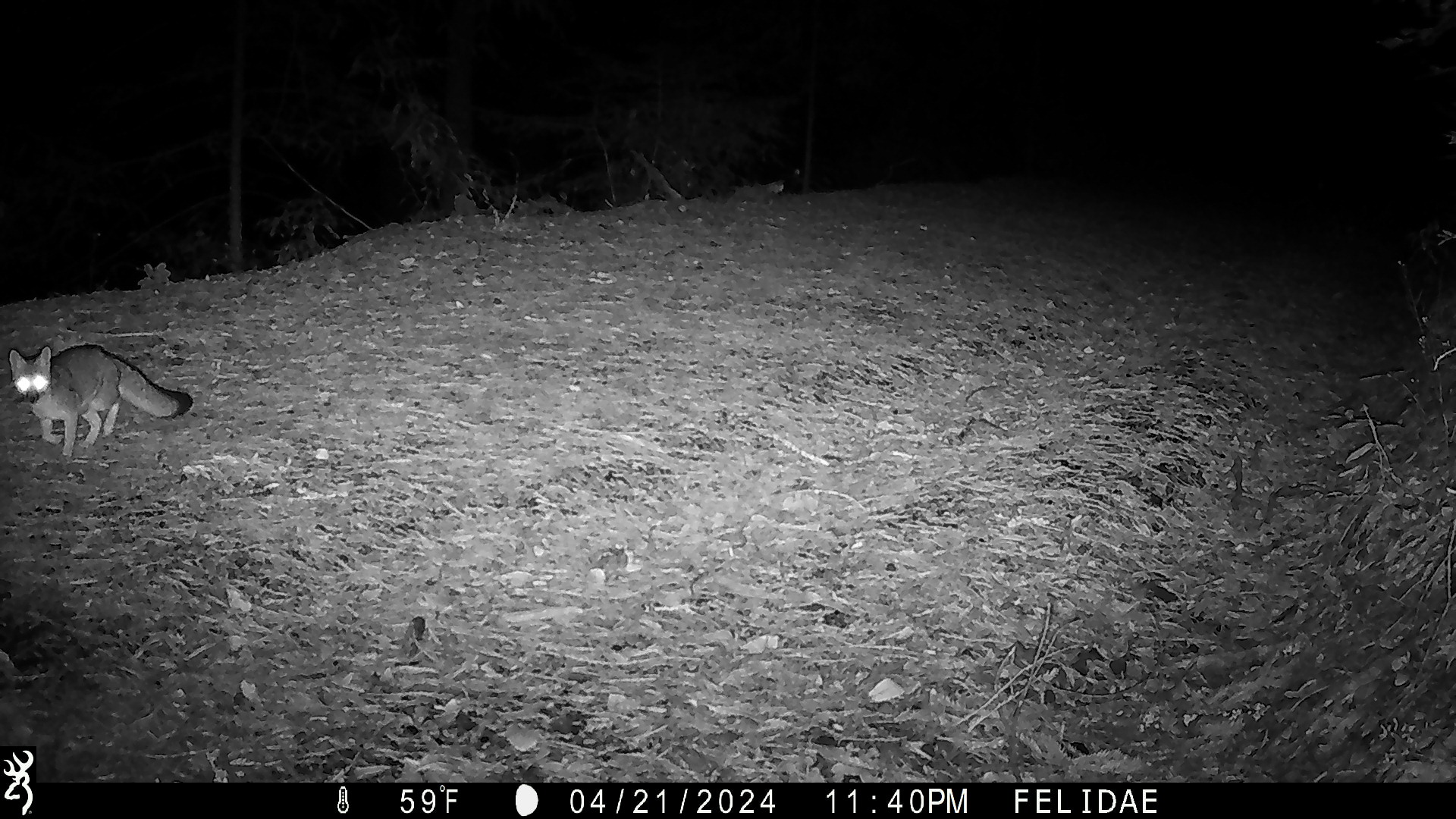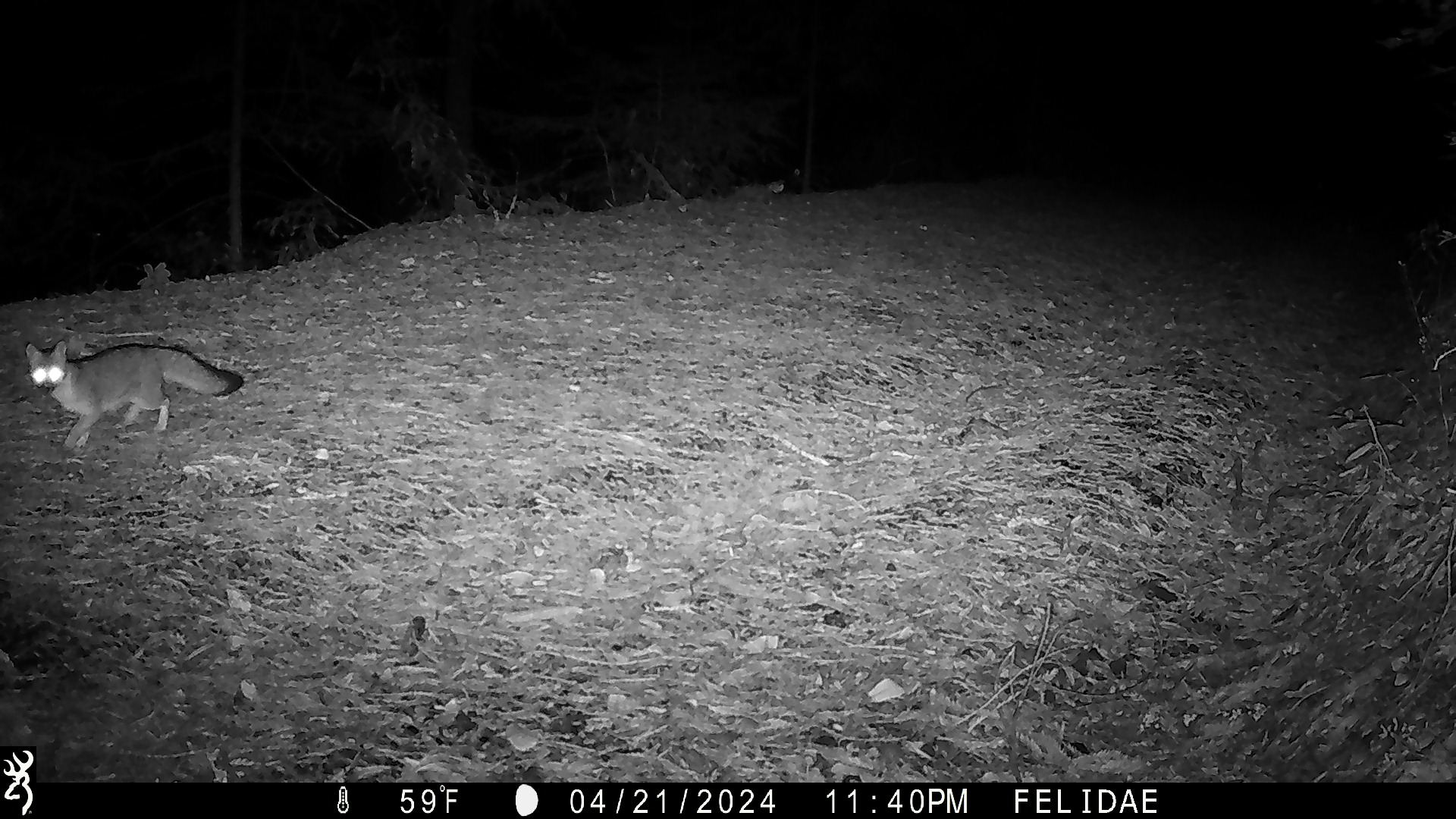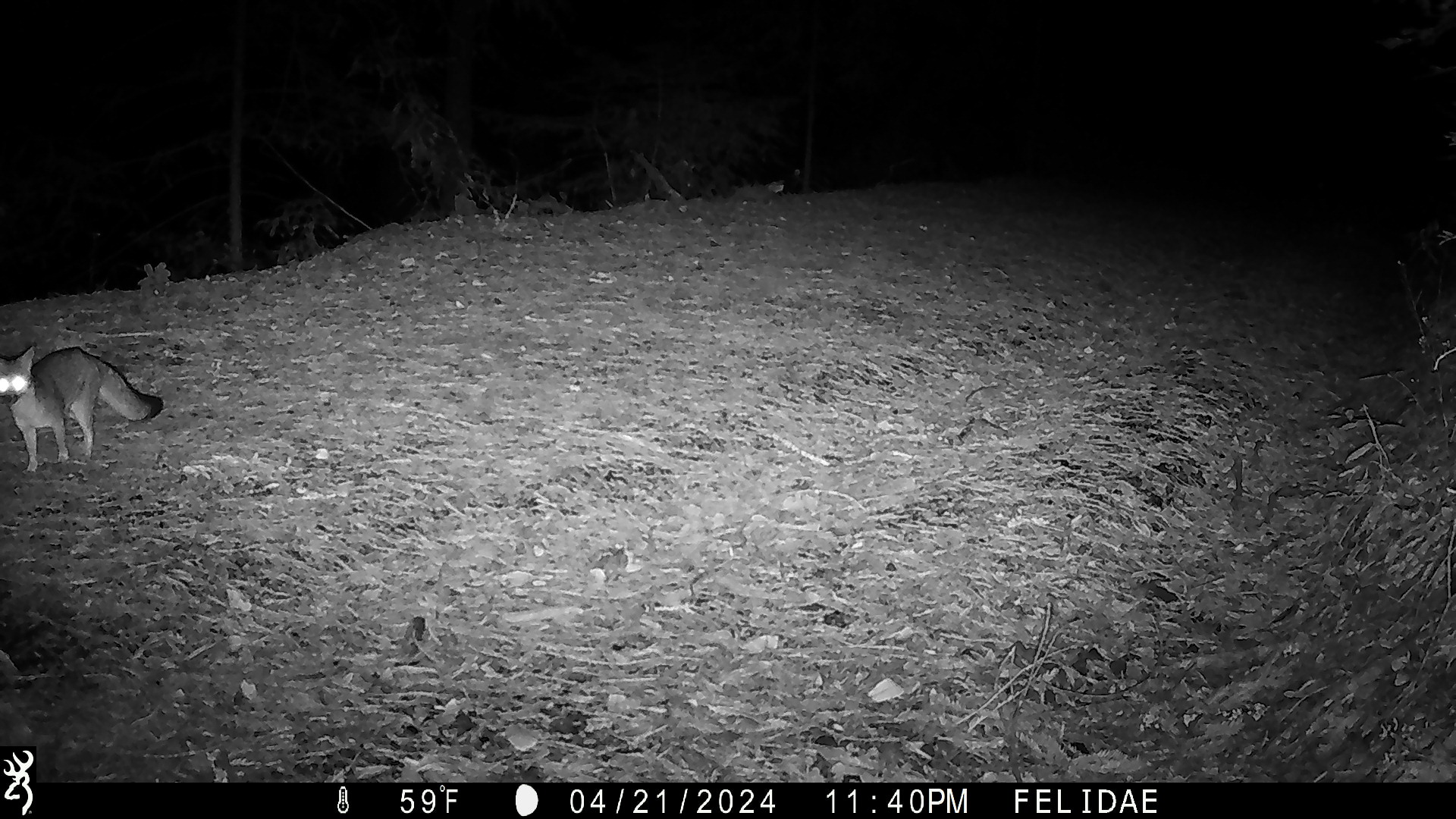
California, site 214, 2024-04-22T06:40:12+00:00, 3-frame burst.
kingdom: Animalia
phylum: Chordata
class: Mammalia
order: Carnivora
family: Canidae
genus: Urocyon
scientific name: Urocyon cinereoargenteus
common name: gray fox